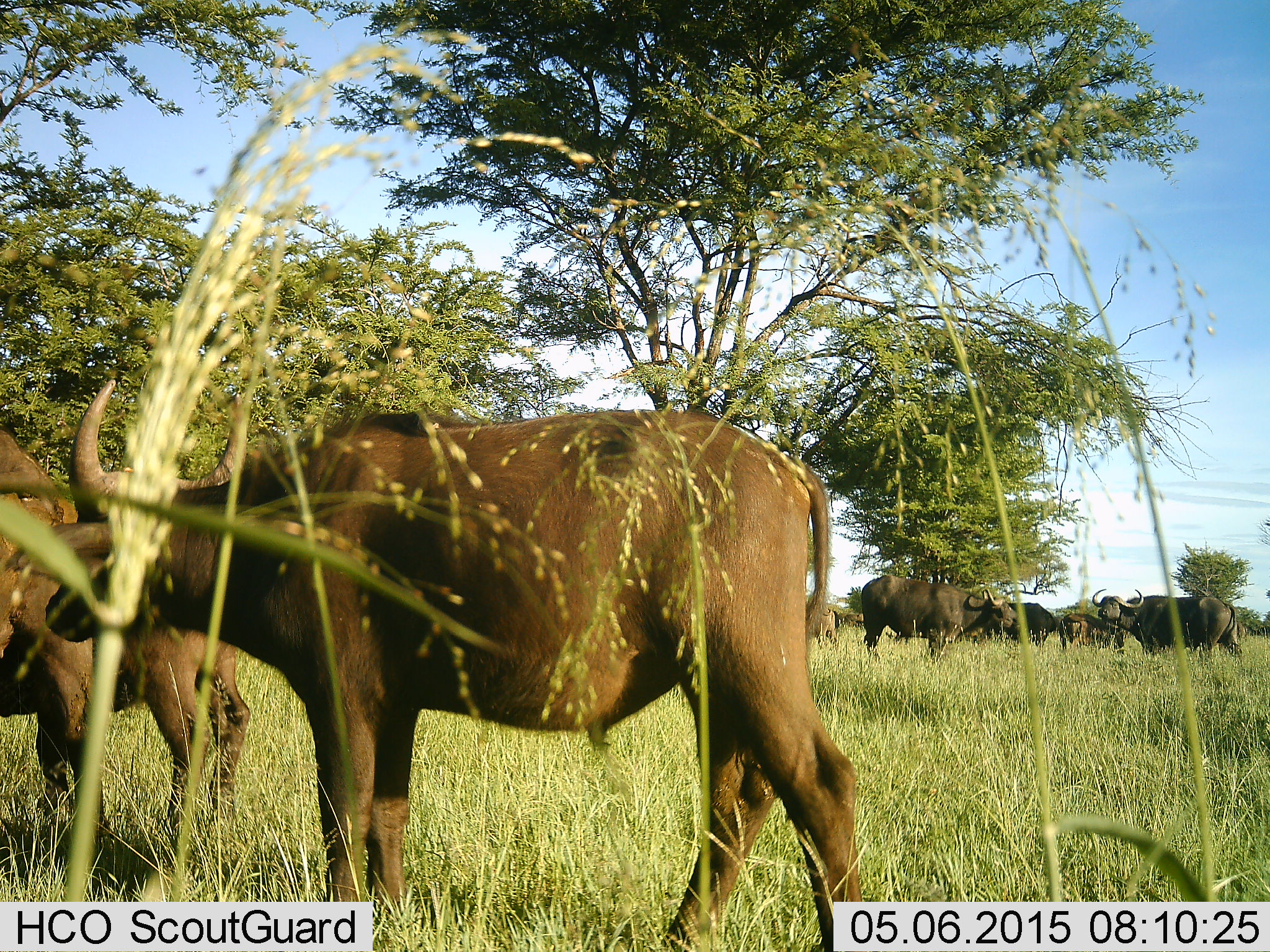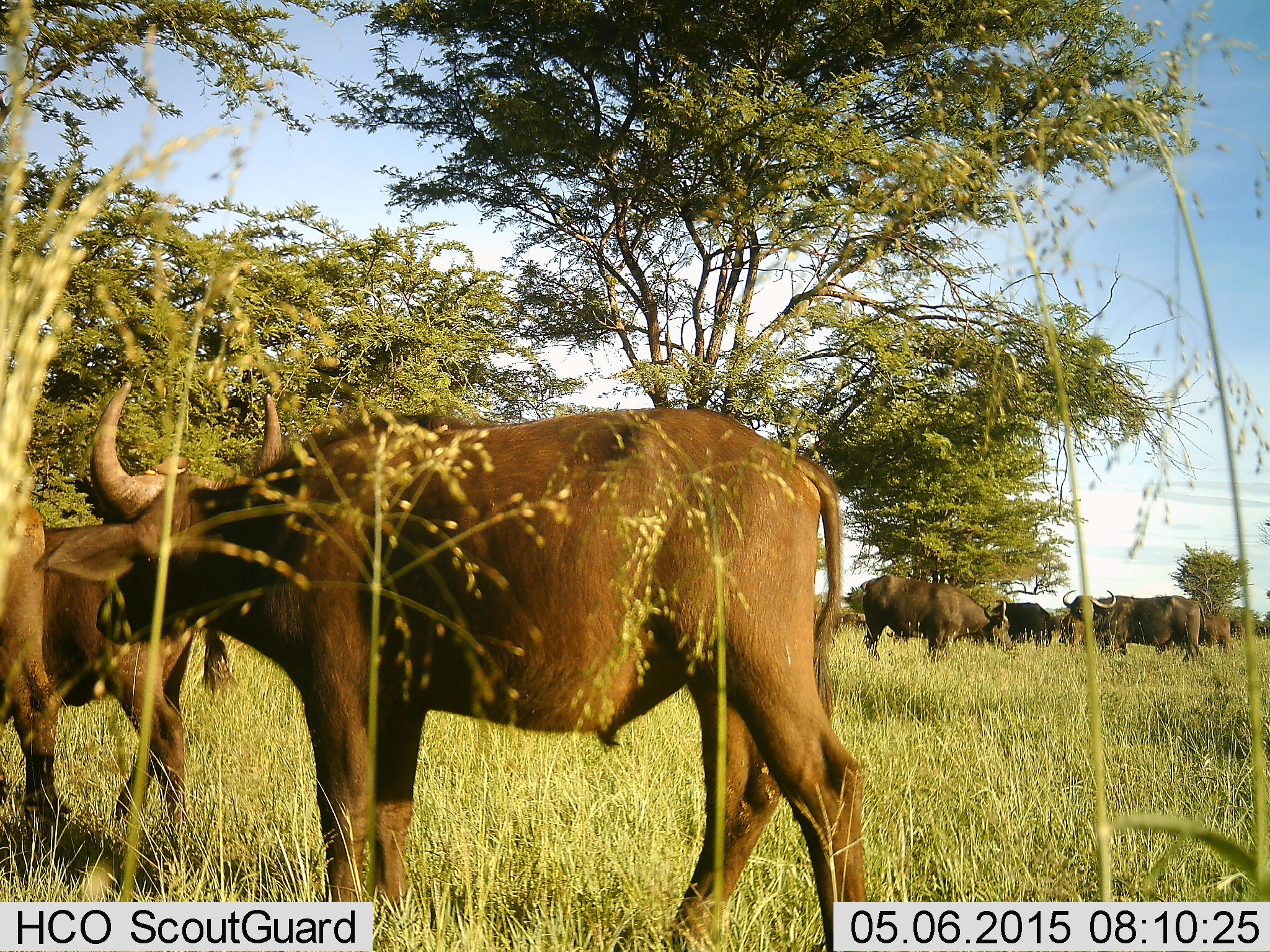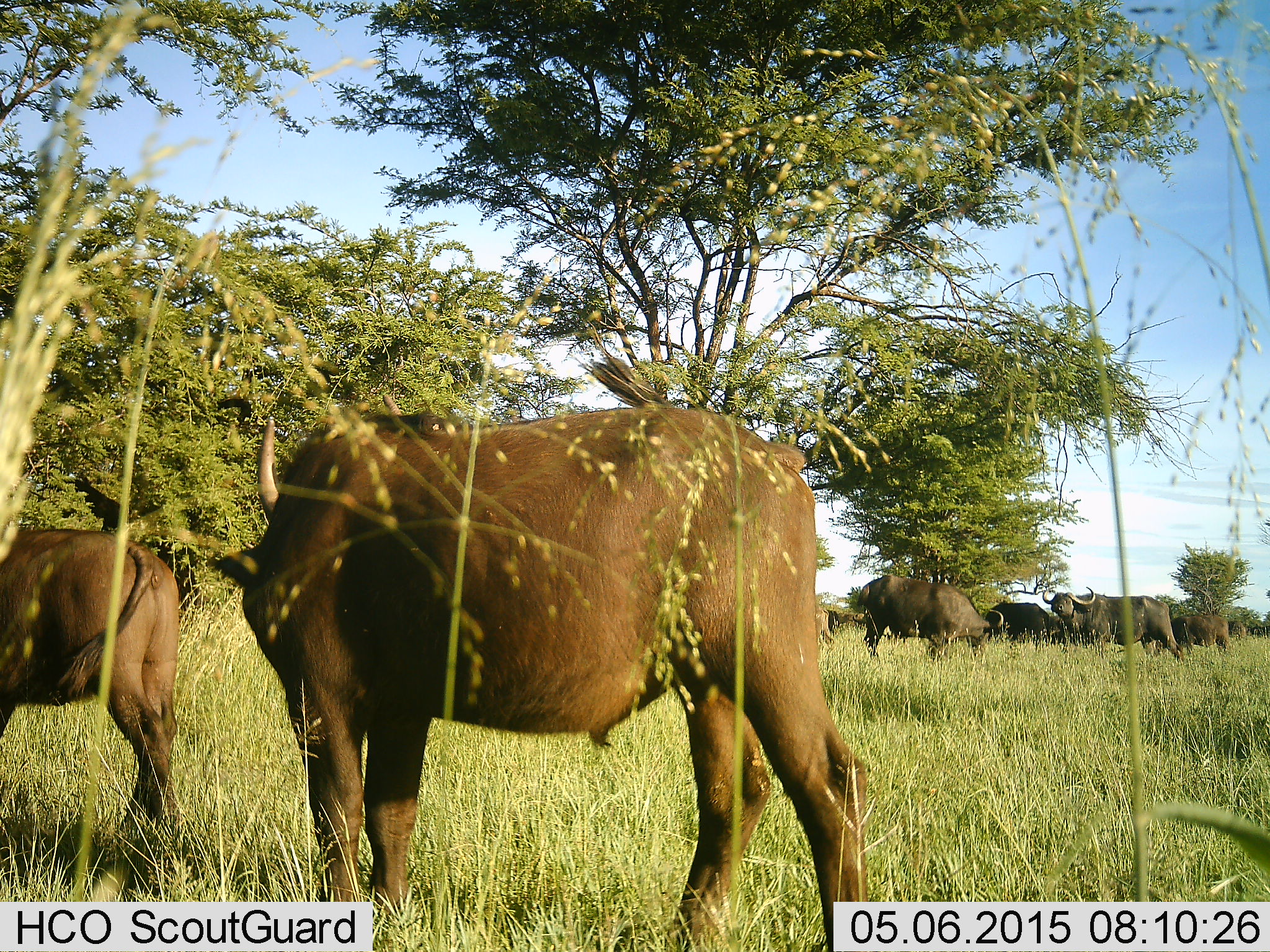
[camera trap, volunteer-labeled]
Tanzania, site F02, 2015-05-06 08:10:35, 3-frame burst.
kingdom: Animalia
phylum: Chordata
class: Mammalia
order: Artiodactyla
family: Bovidae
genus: Syncerus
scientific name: Syncerus caffer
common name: cape buffalo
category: buffalo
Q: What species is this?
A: Buffalo (cape buffalo) (Syncerus caffer).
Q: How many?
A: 9.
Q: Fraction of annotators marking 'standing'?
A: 80%.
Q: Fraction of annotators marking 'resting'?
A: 10%.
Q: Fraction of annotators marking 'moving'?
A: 70%.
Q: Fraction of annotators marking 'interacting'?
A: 0%.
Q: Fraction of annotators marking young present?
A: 0%.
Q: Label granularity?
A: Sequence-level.